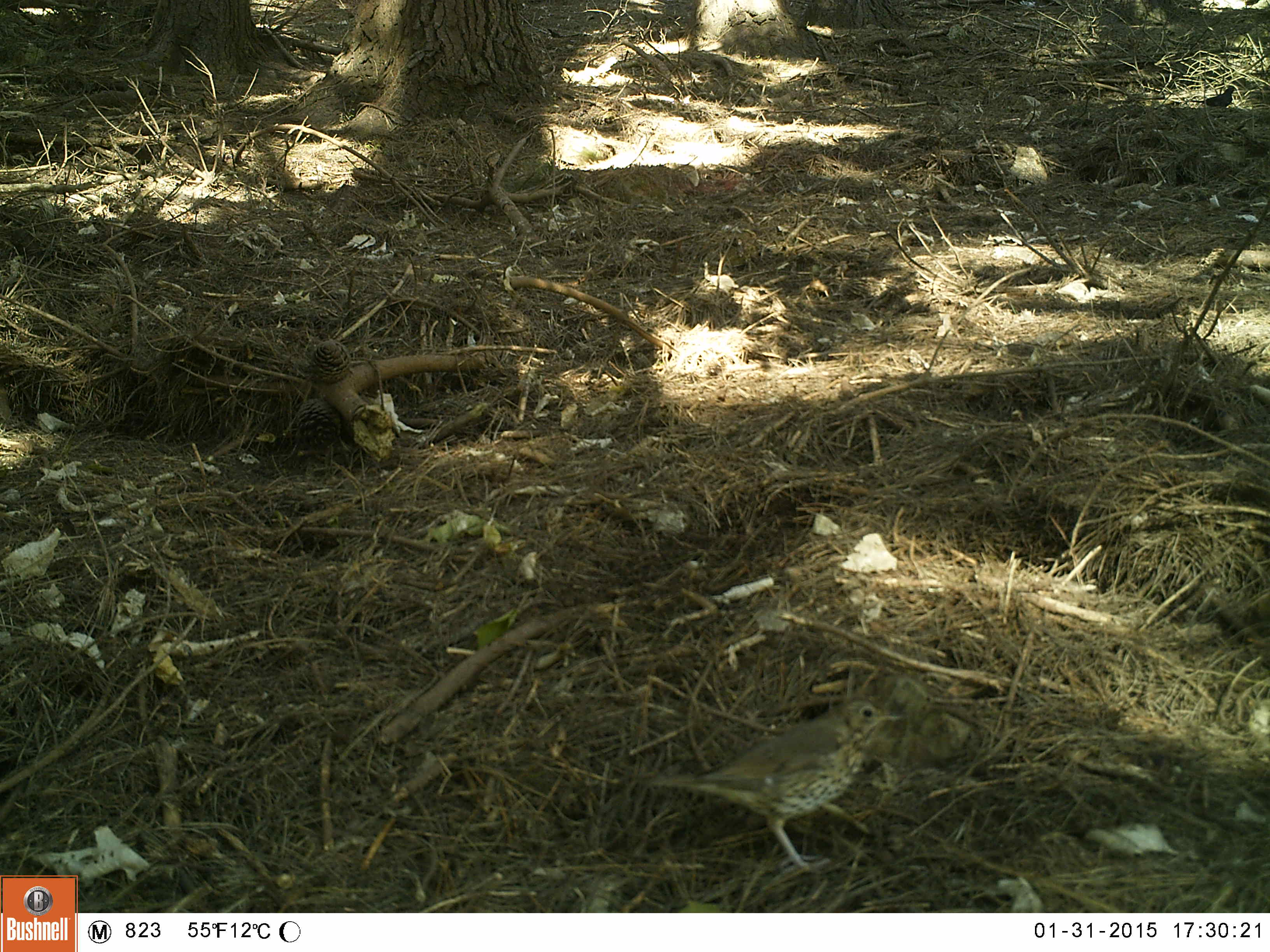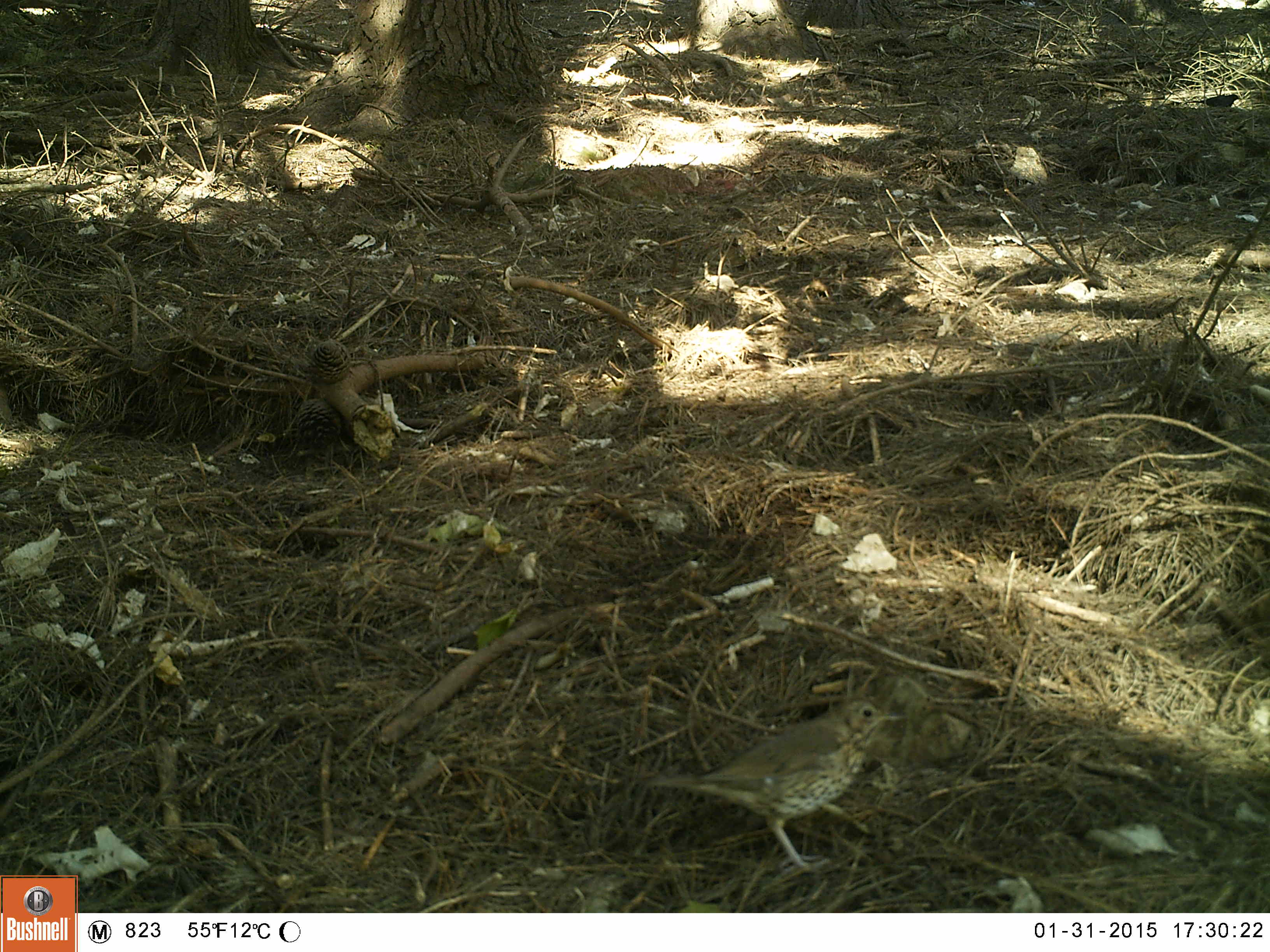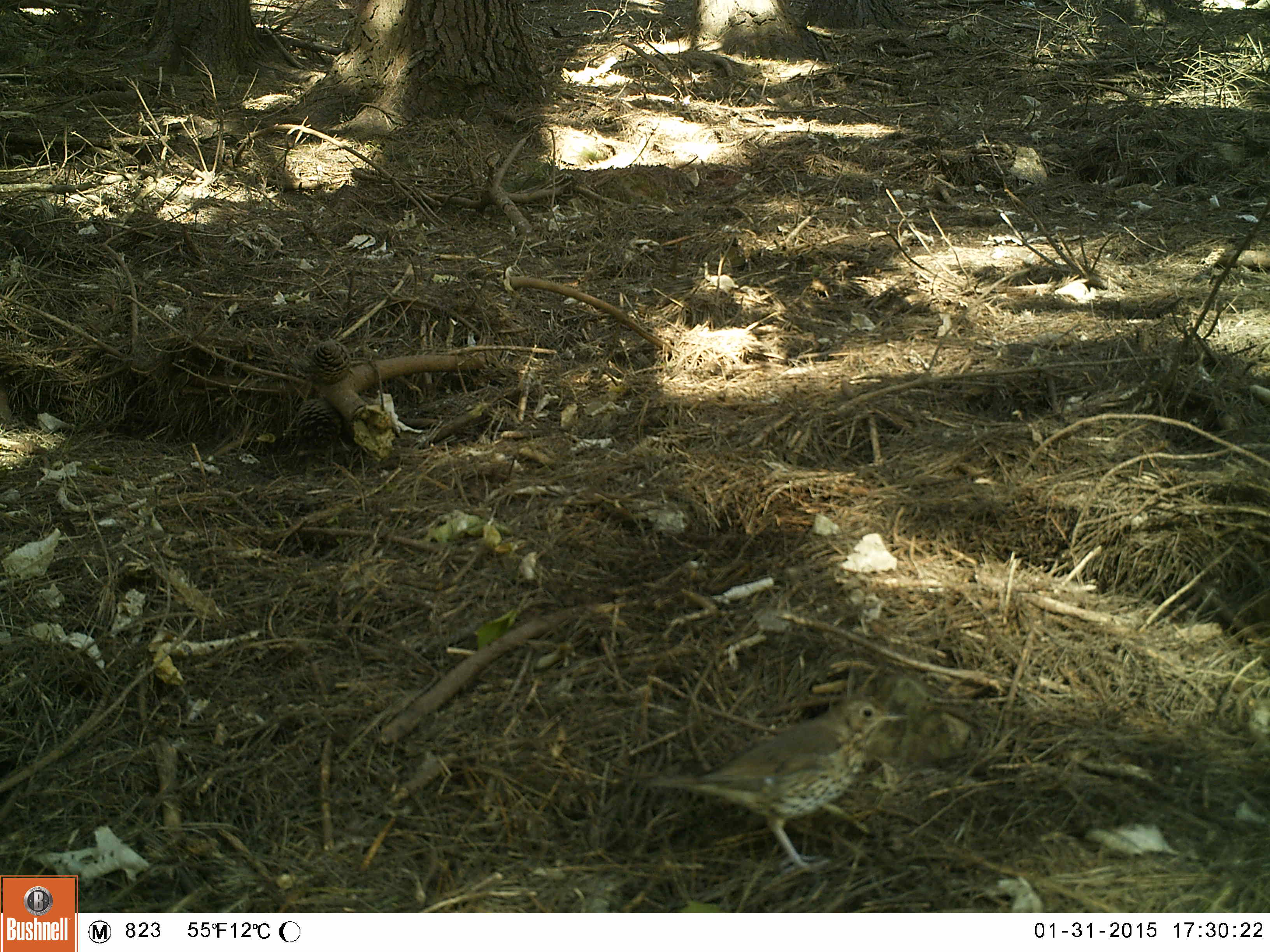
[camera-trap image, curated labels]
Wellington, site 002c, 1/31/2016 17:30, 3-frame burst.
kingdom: Animalia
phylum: Chordata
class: Aves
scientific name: Aves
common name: bird